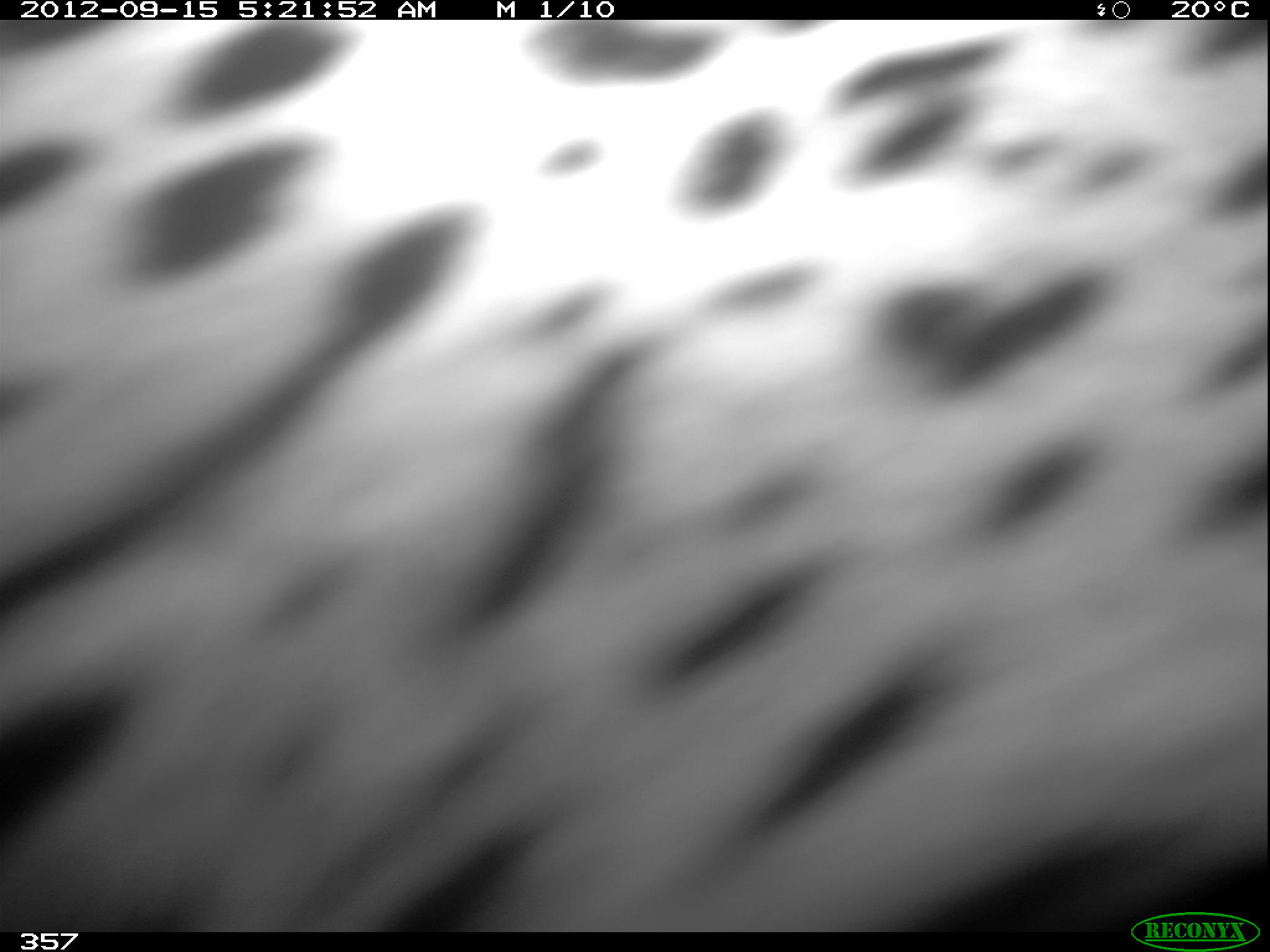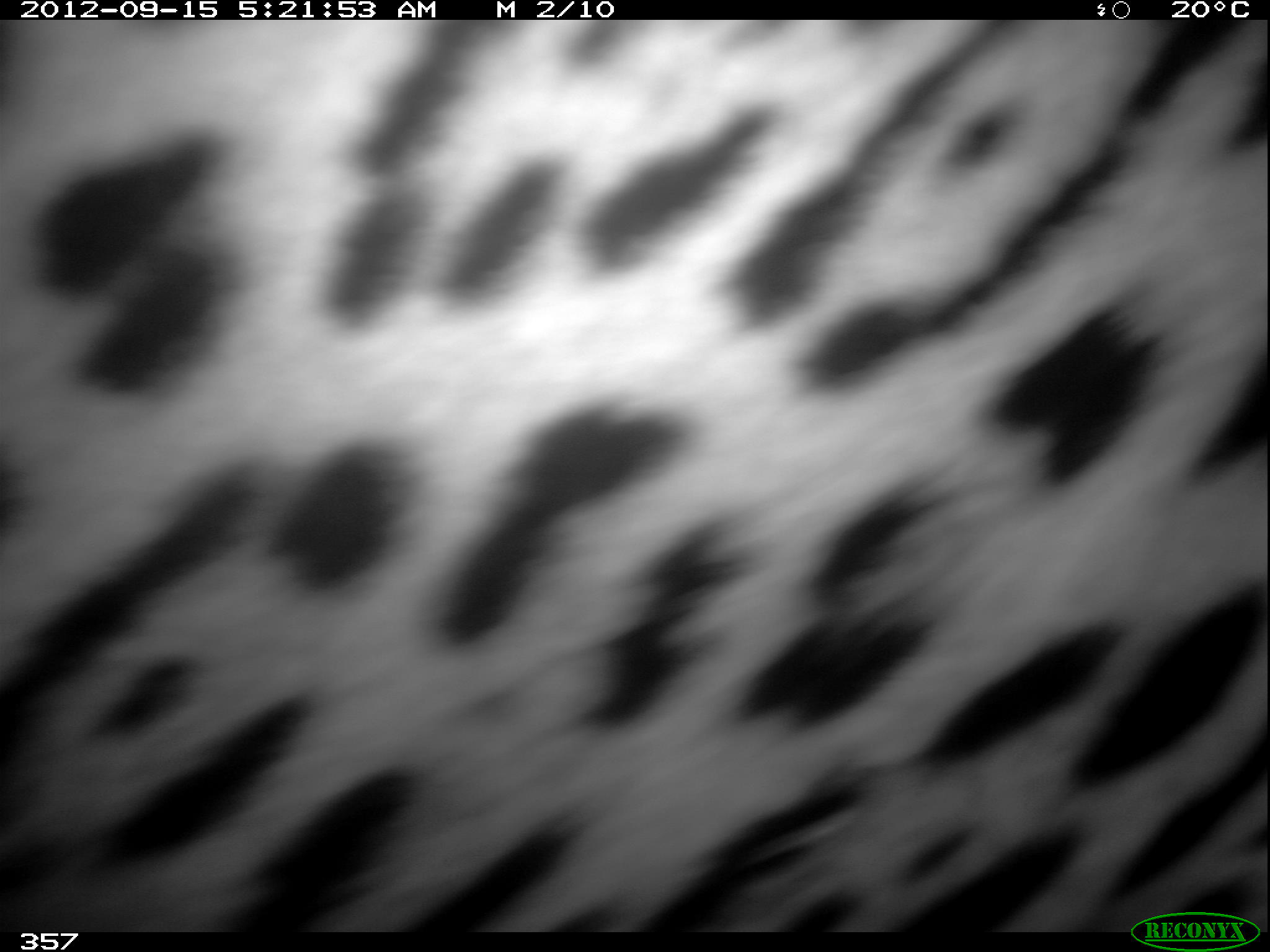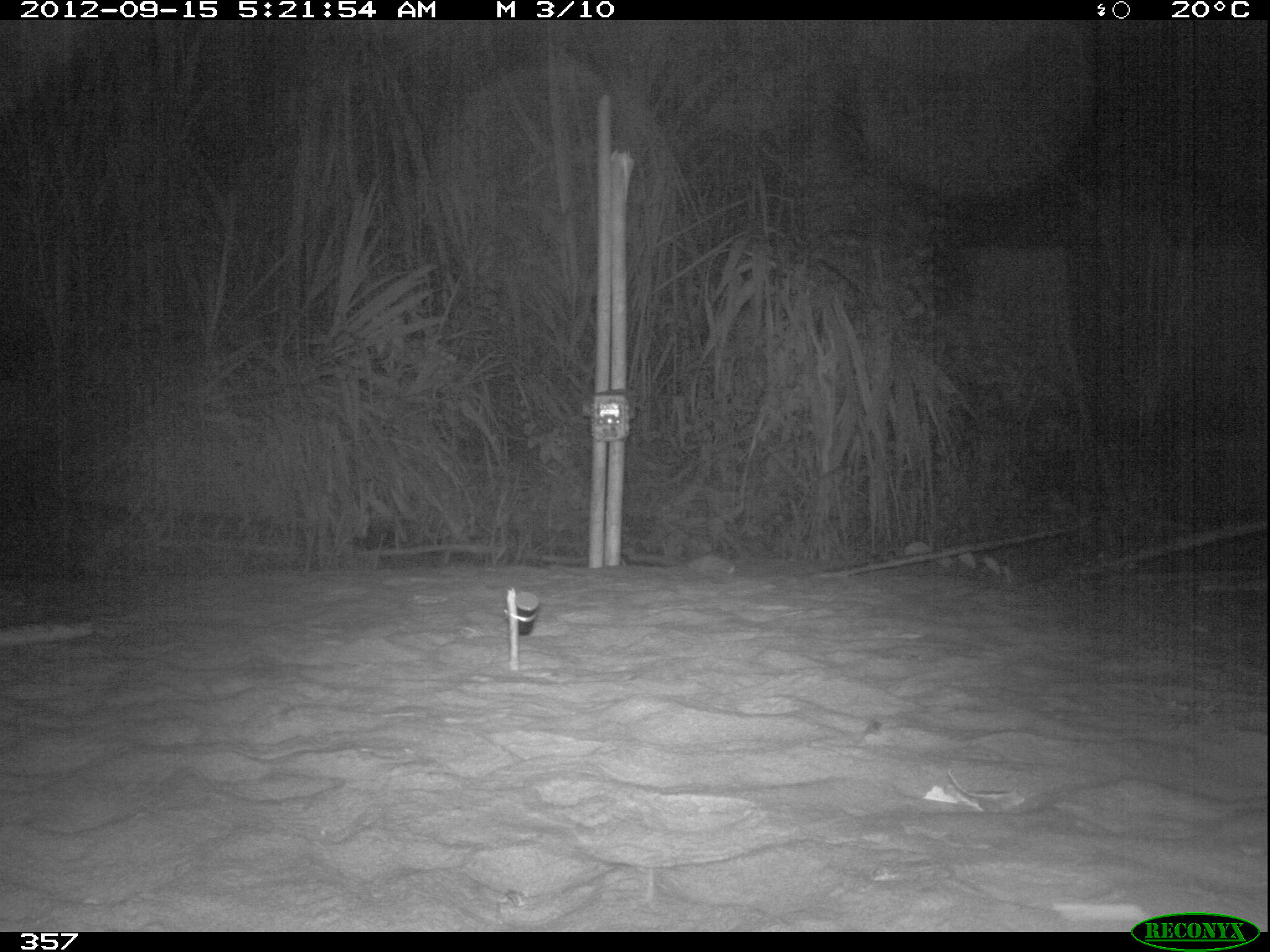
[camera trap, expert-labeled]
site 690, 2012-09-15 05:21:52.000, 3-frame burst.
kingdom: Animalia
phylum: Chordata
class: Mammalia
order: Carnivora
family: Felidae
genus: Panthera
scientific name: Panthera onca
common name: jaguar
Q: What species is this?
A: Panthera onca (jaguar).